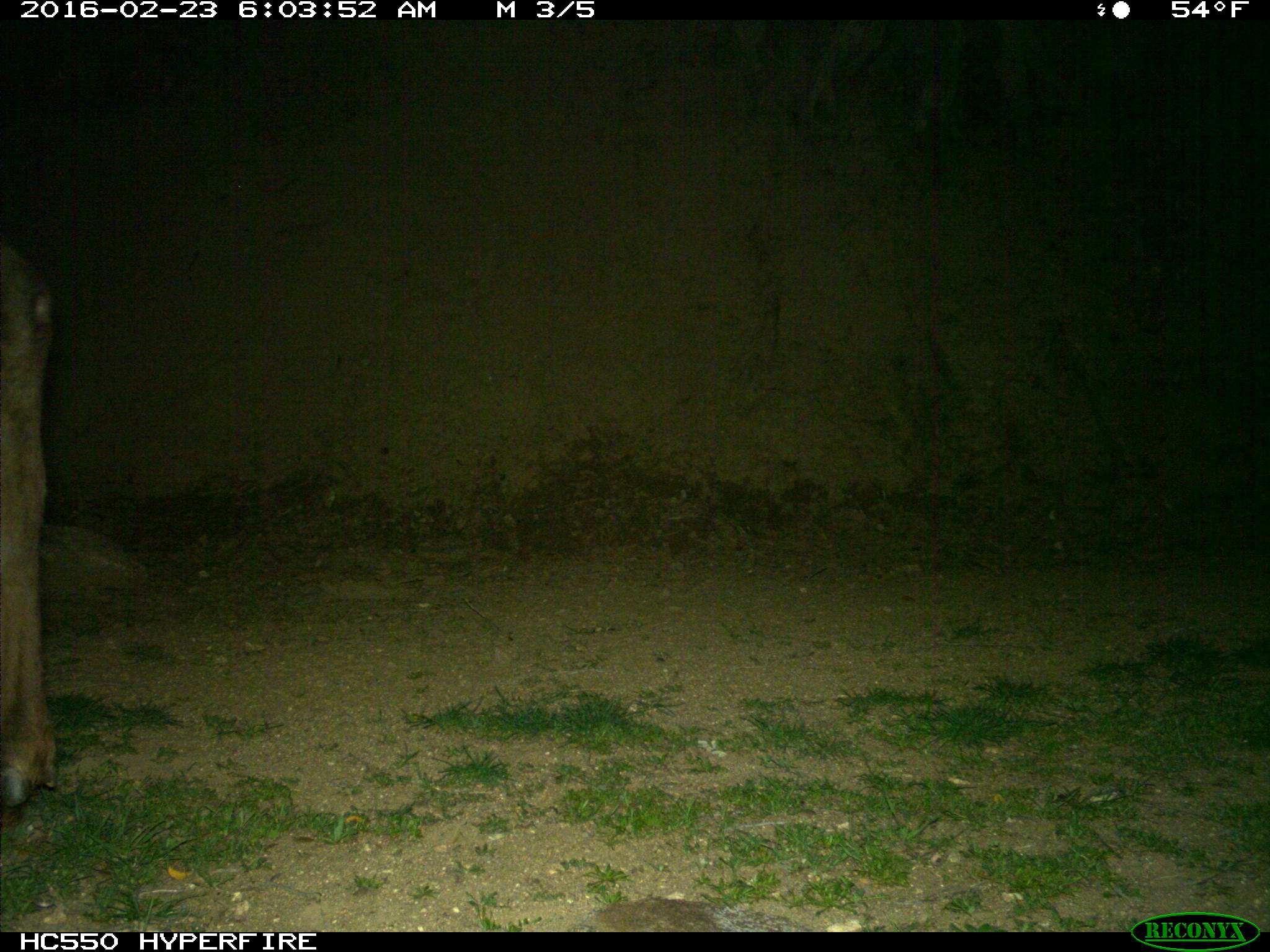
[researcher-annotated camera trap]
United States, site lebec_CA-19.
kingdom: Animalia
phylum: Chordata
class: Mammalia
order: Artiodactyla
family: Cervidae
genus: Cervus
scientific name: Cervus canadensis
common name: elk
Cervus canadensis (elk).